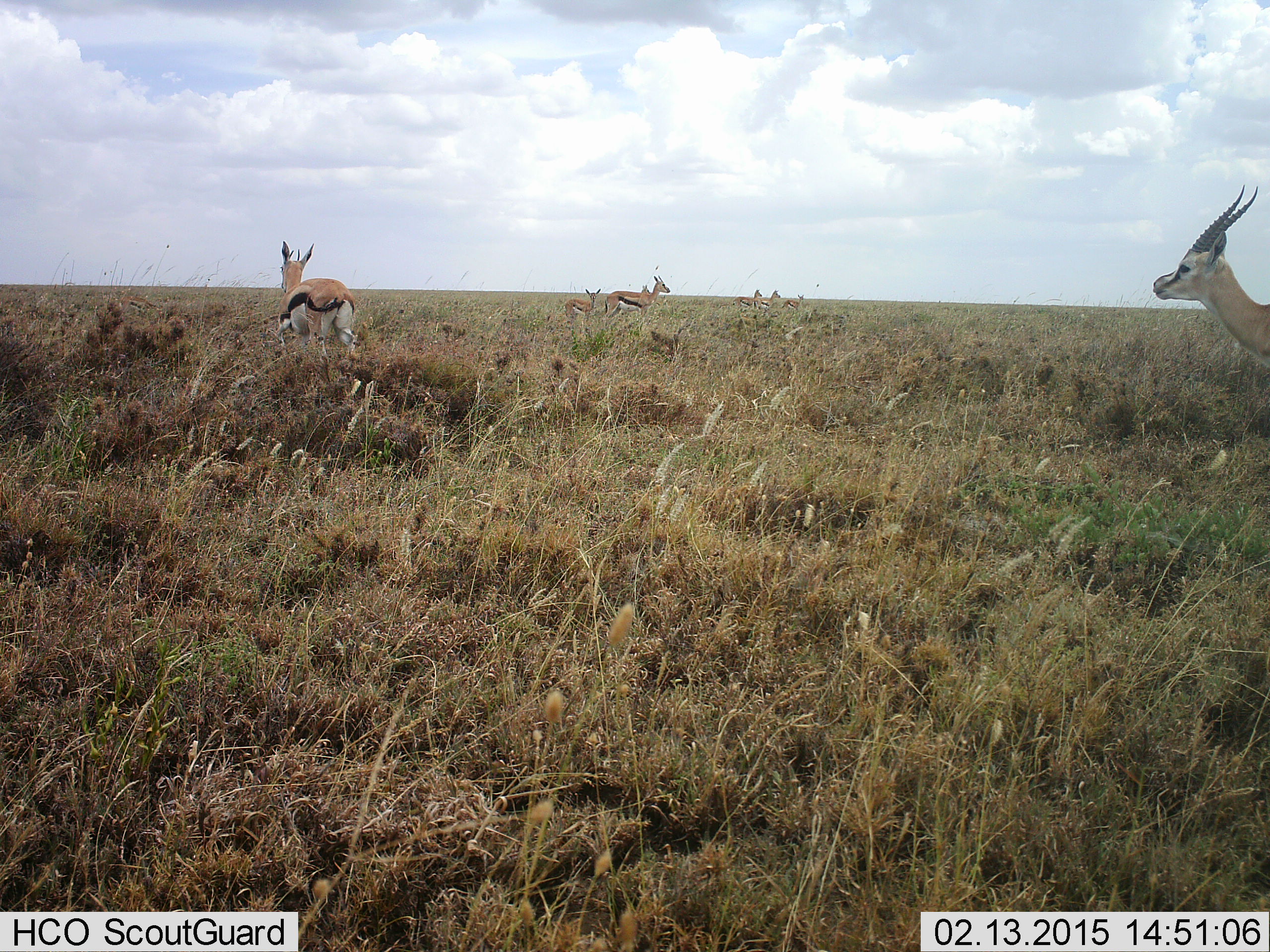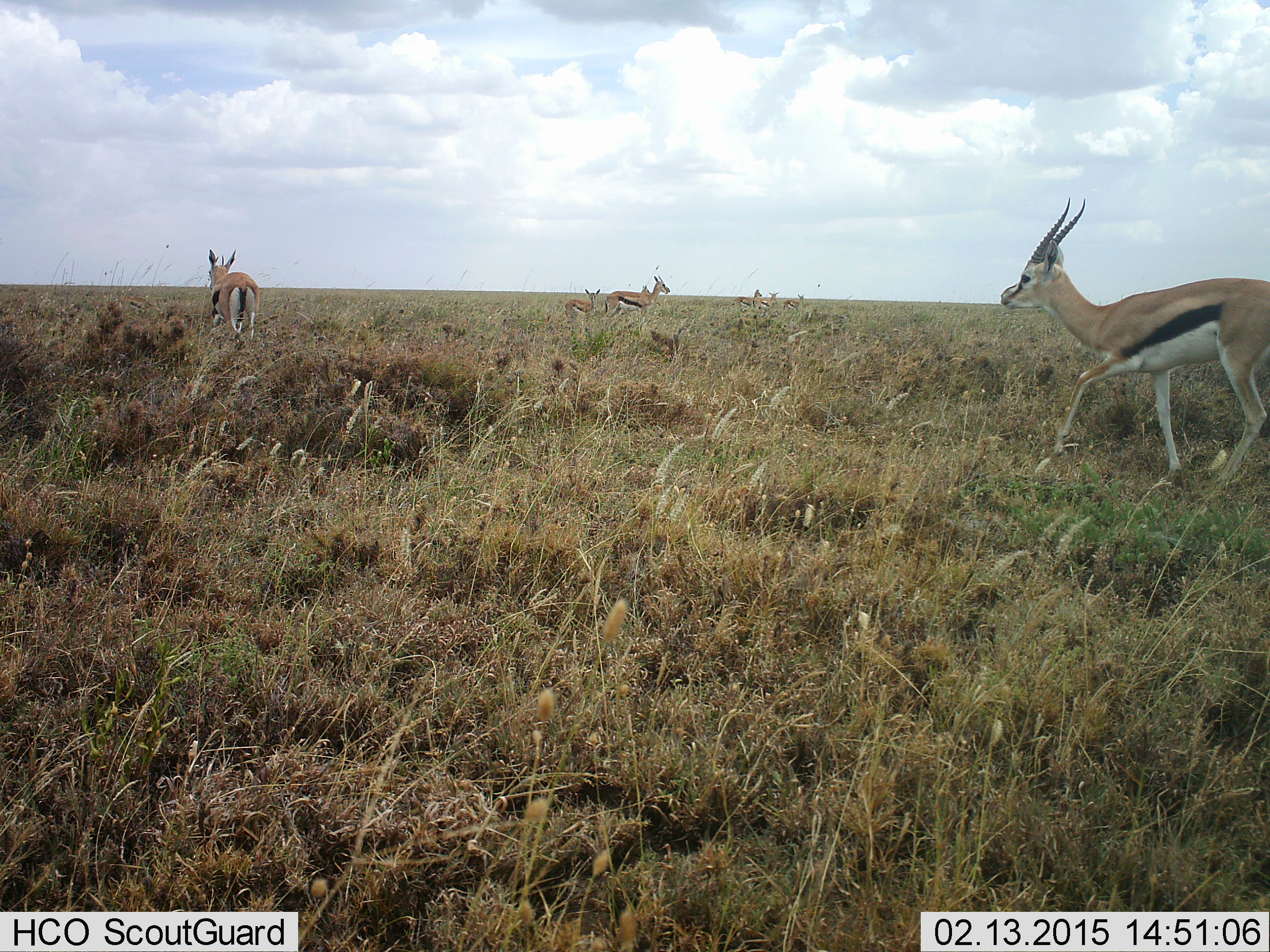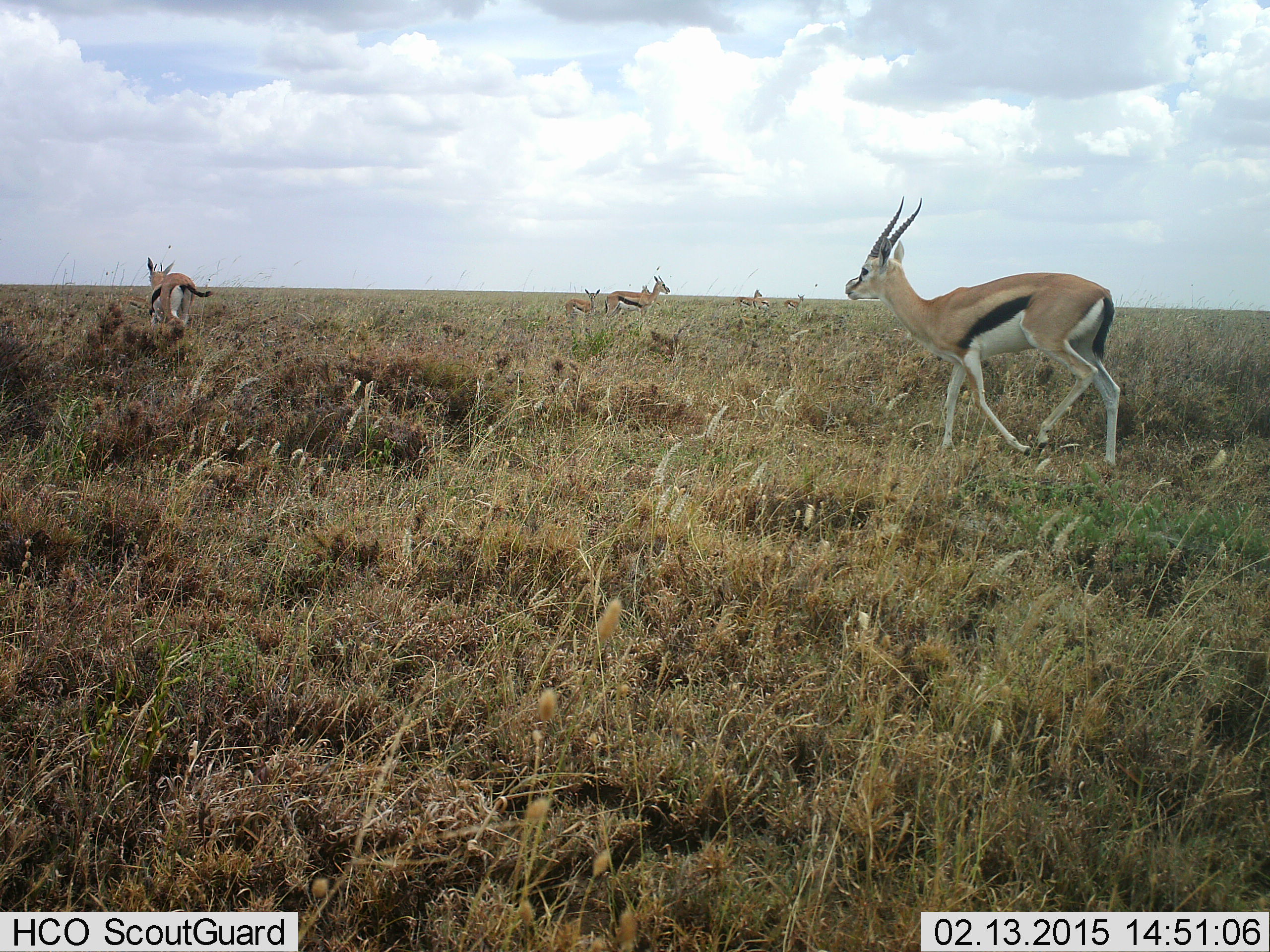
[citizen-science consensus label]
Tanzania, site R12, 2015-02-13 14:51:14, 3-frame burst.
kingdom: Animalia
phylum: Chordata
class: Mammalia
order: Artiodactyla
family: Bovidae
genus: Eudorcas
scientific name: Eudorcas thomsonii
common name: thomson's gazelle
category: gazellethomsons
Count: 6.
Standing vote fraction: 60%.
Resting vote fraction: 0%.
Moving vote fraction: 100%.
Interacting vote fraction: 10%.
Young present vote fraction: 50%.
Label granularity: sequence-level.